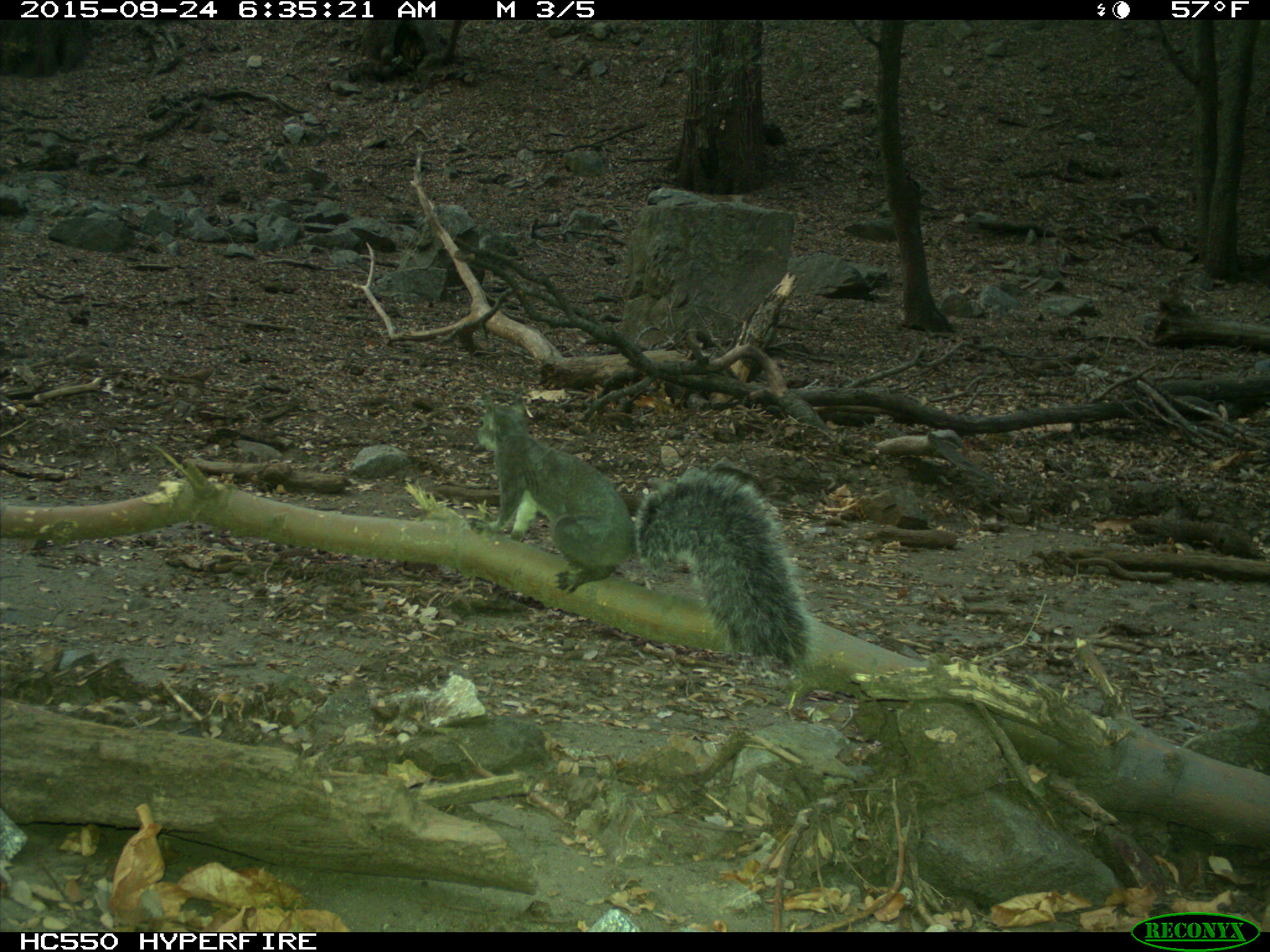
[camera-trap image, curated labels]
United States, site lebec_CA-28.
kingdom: Animalia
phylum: Chordata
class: Mammalia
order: Rodentia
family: Sciuridae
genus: Sciurus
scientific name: Sciurus carolinensis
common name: eastern gray squirrel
Sciurus carolinensis (eastern gray squirrel).